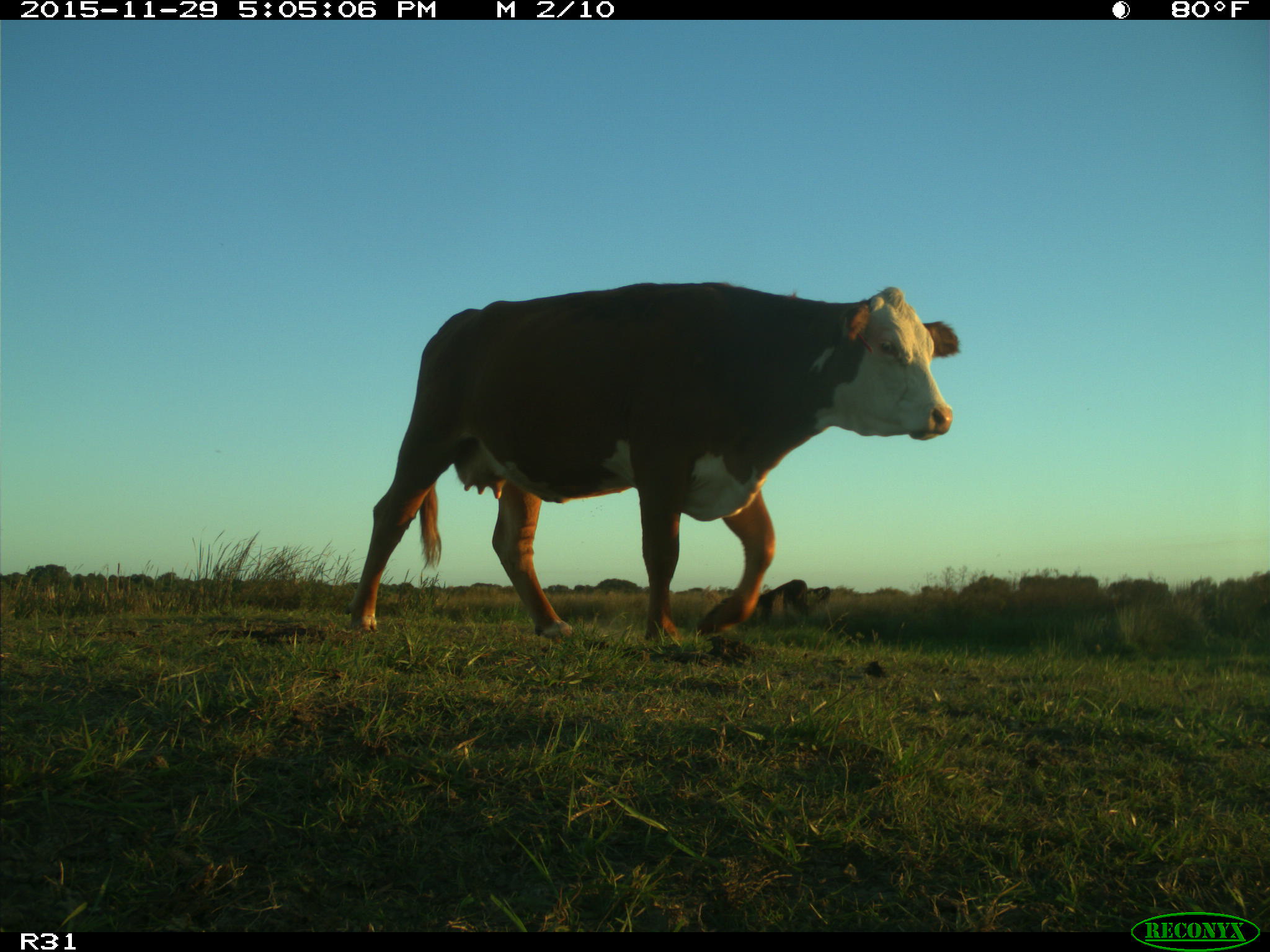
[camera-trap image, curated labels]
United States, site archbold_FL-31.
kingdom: Animalia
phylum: Chordata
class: Mammalia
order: Artiodactyla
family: Bovidae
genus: Bos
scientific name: Bos taurus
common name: domestic cow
Bos taurus (domestic cow).